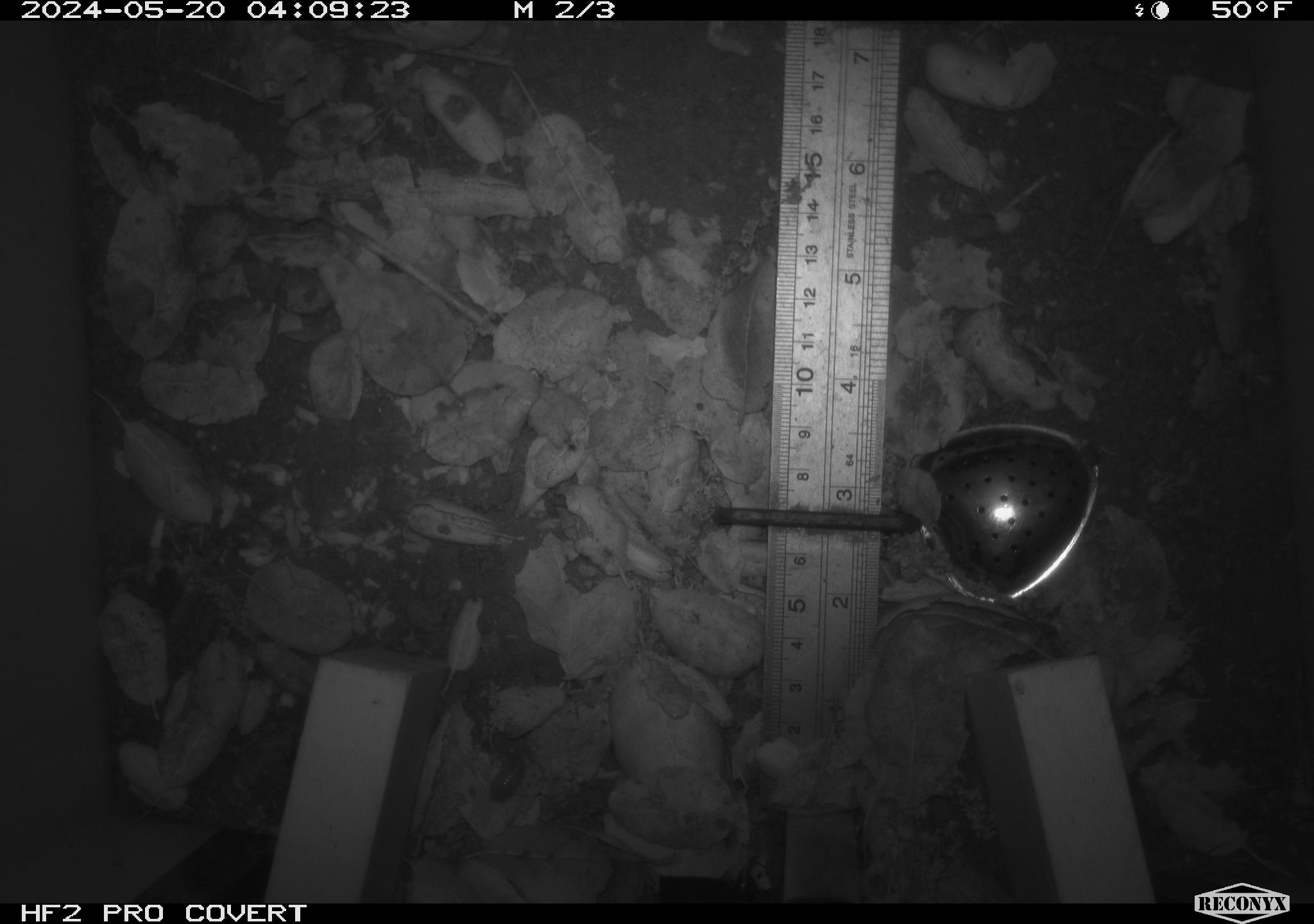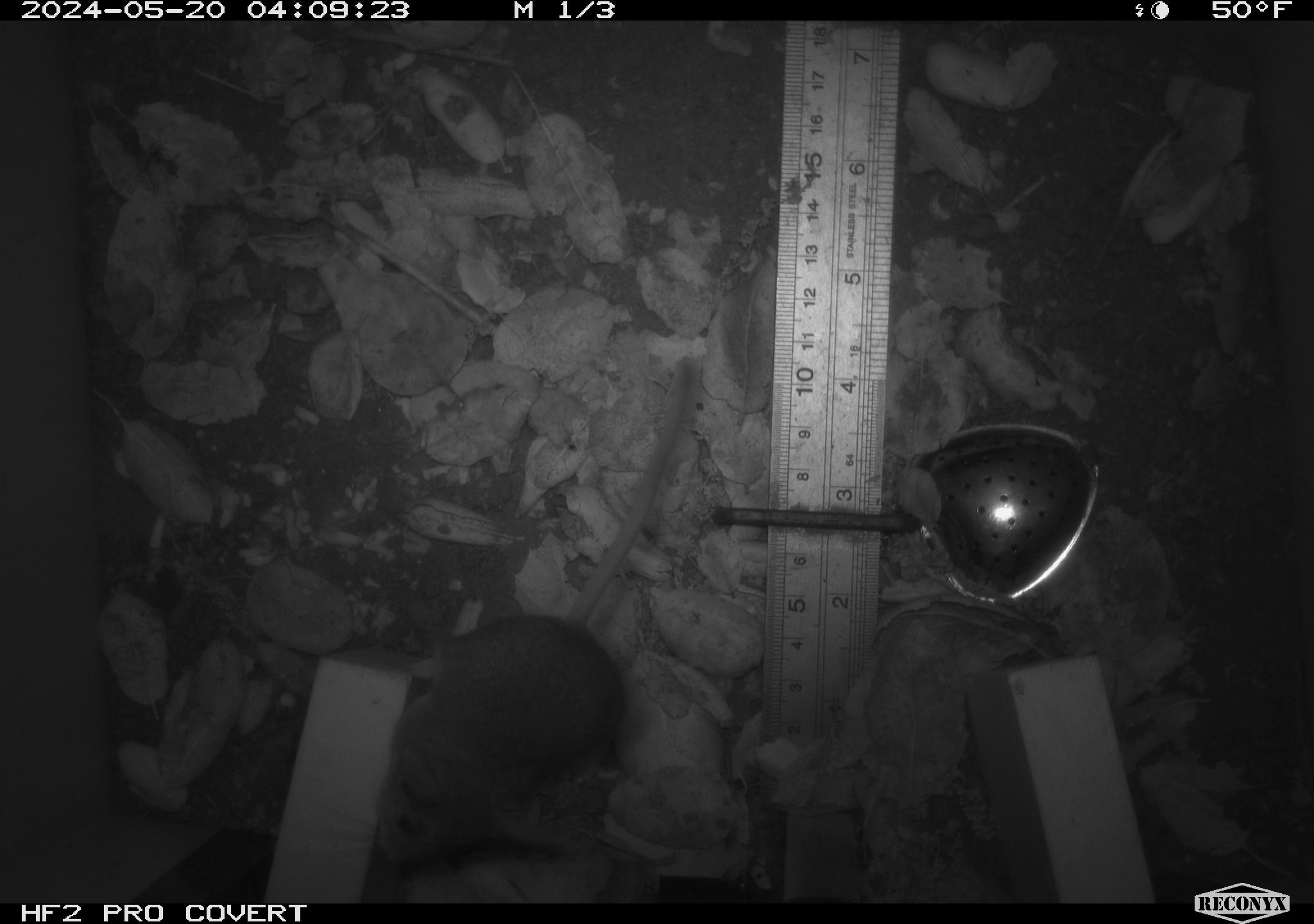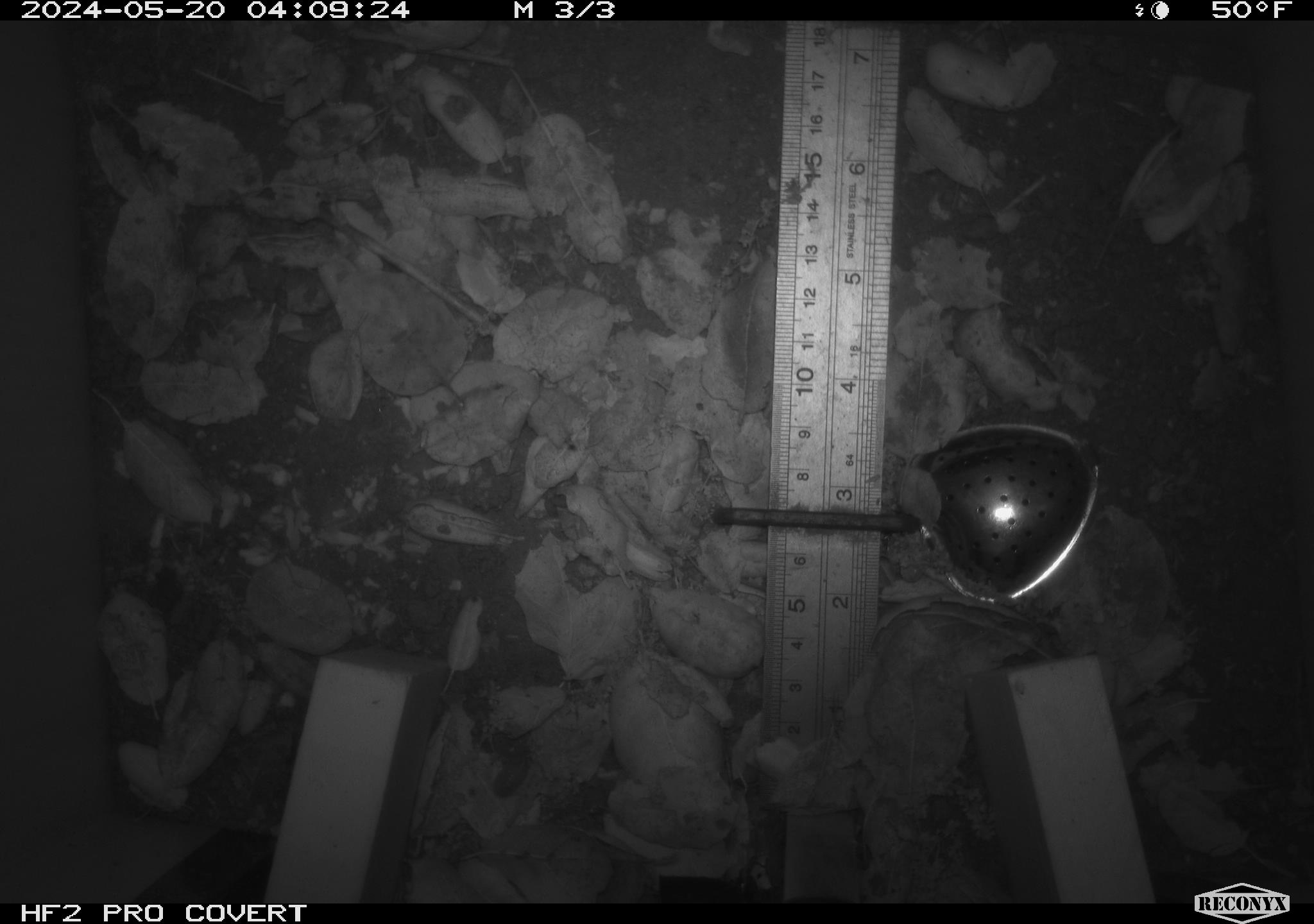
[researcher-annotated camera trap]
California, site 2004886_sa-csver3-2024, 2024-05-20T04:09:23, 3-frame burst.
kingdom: Animalia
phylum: Chordata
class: Mammalia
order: Rodentia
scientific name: Rodentia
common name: rodent